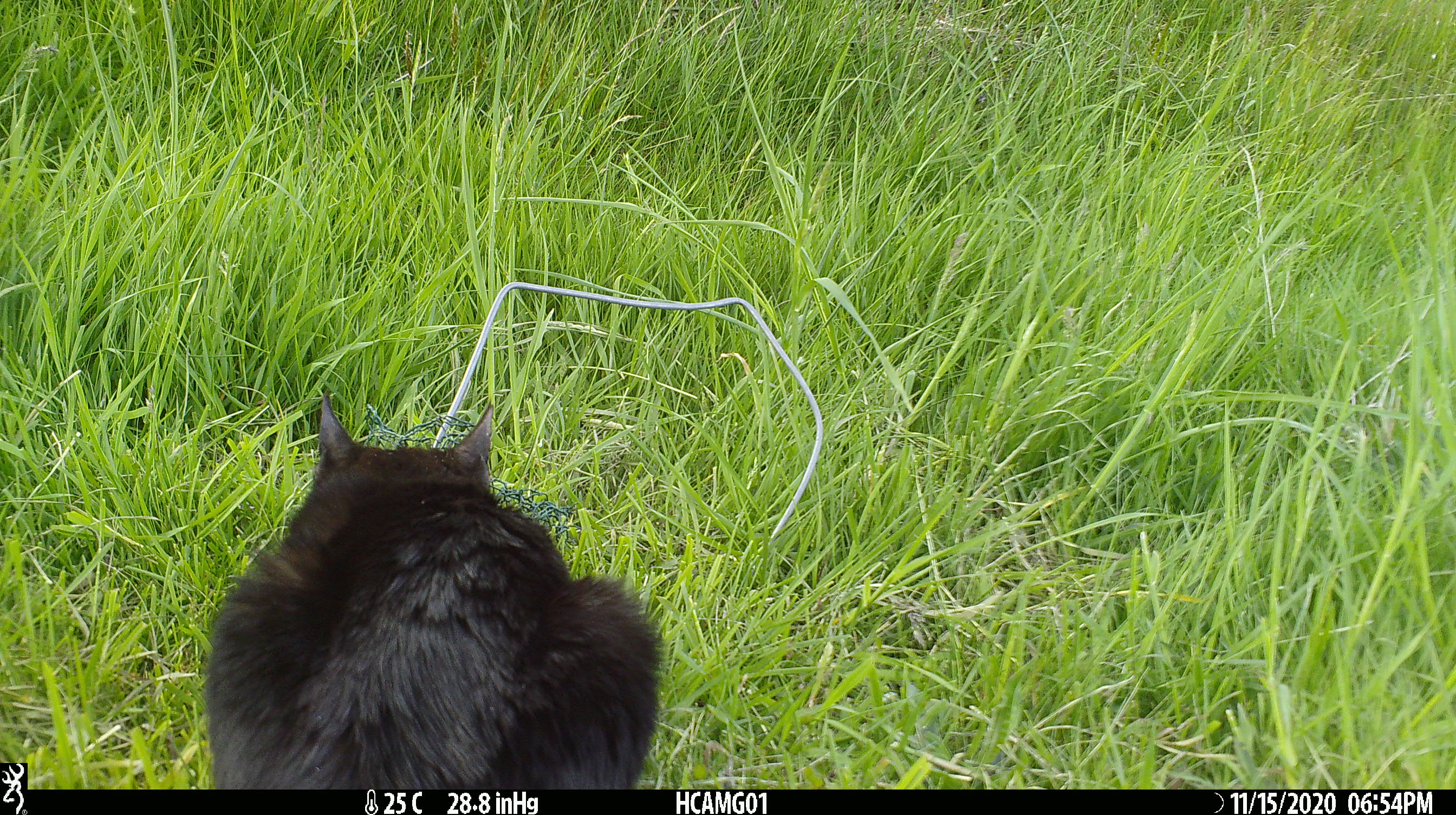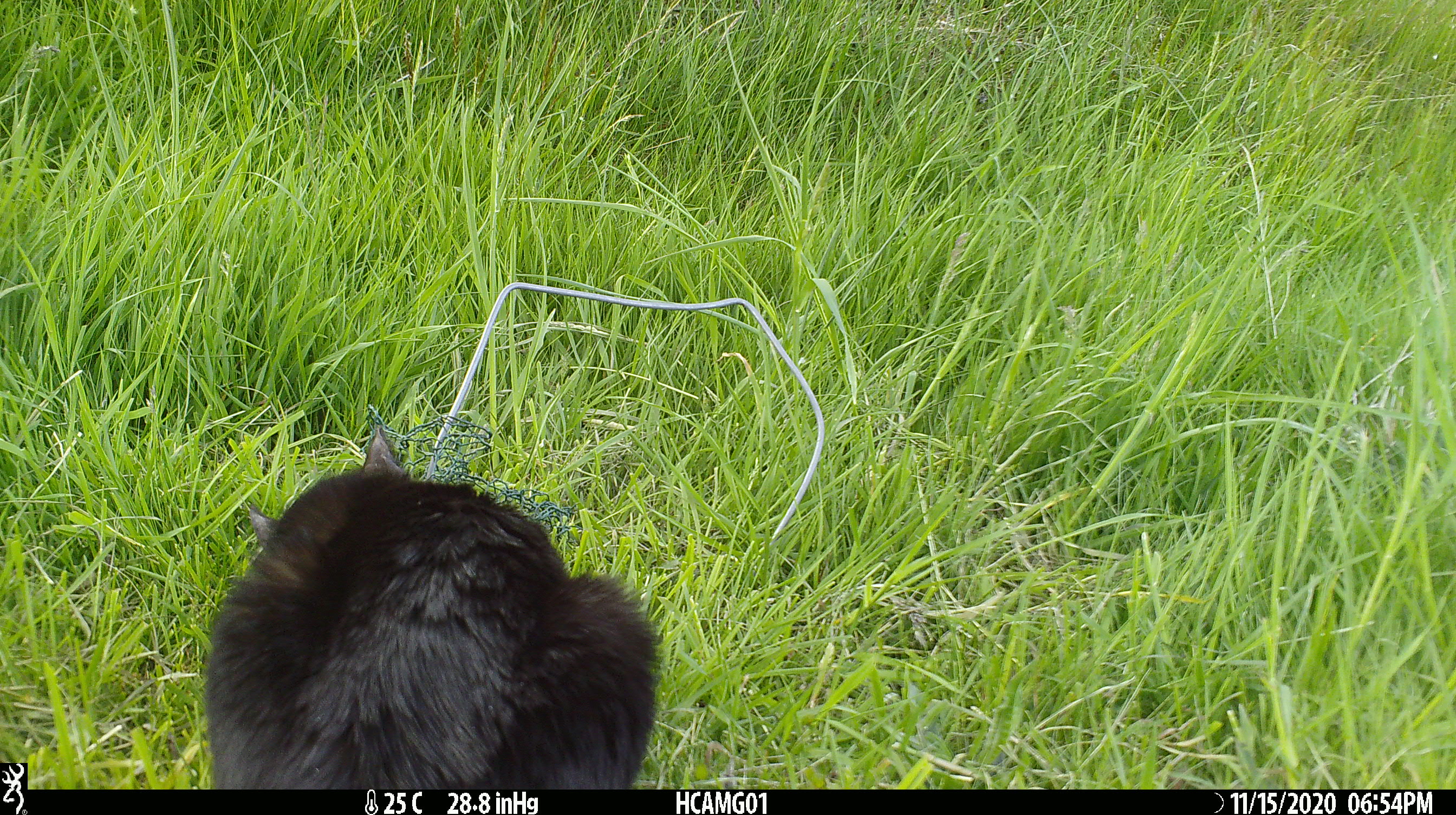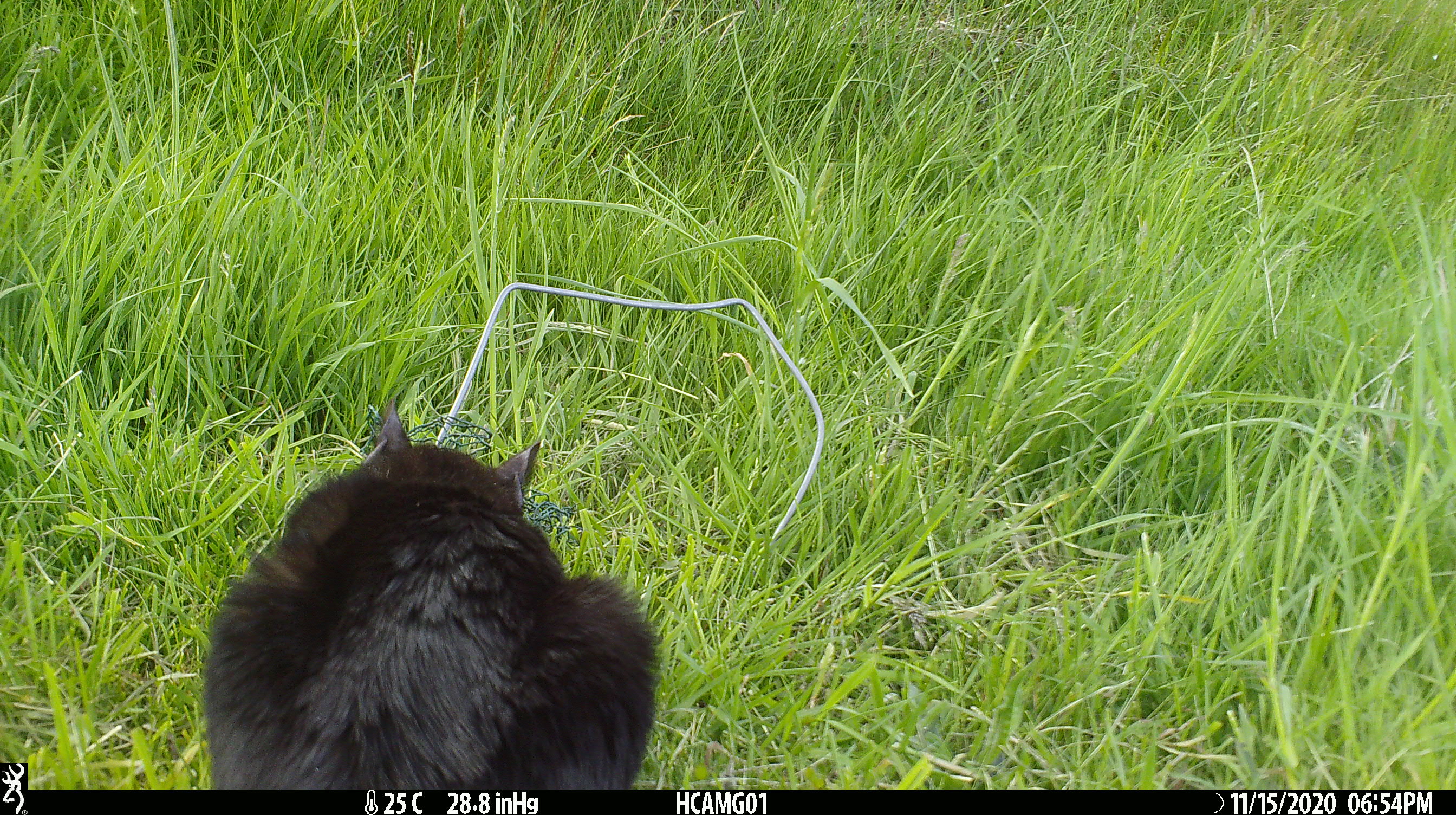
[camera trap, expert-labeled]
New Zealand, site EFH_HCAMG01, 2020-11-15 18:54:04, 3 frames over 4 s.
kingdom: Animalia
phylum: Chordata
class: Mammalia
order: Carnivora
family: Felidae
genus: Felis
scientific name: Felis catus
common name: domestic cat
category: cat